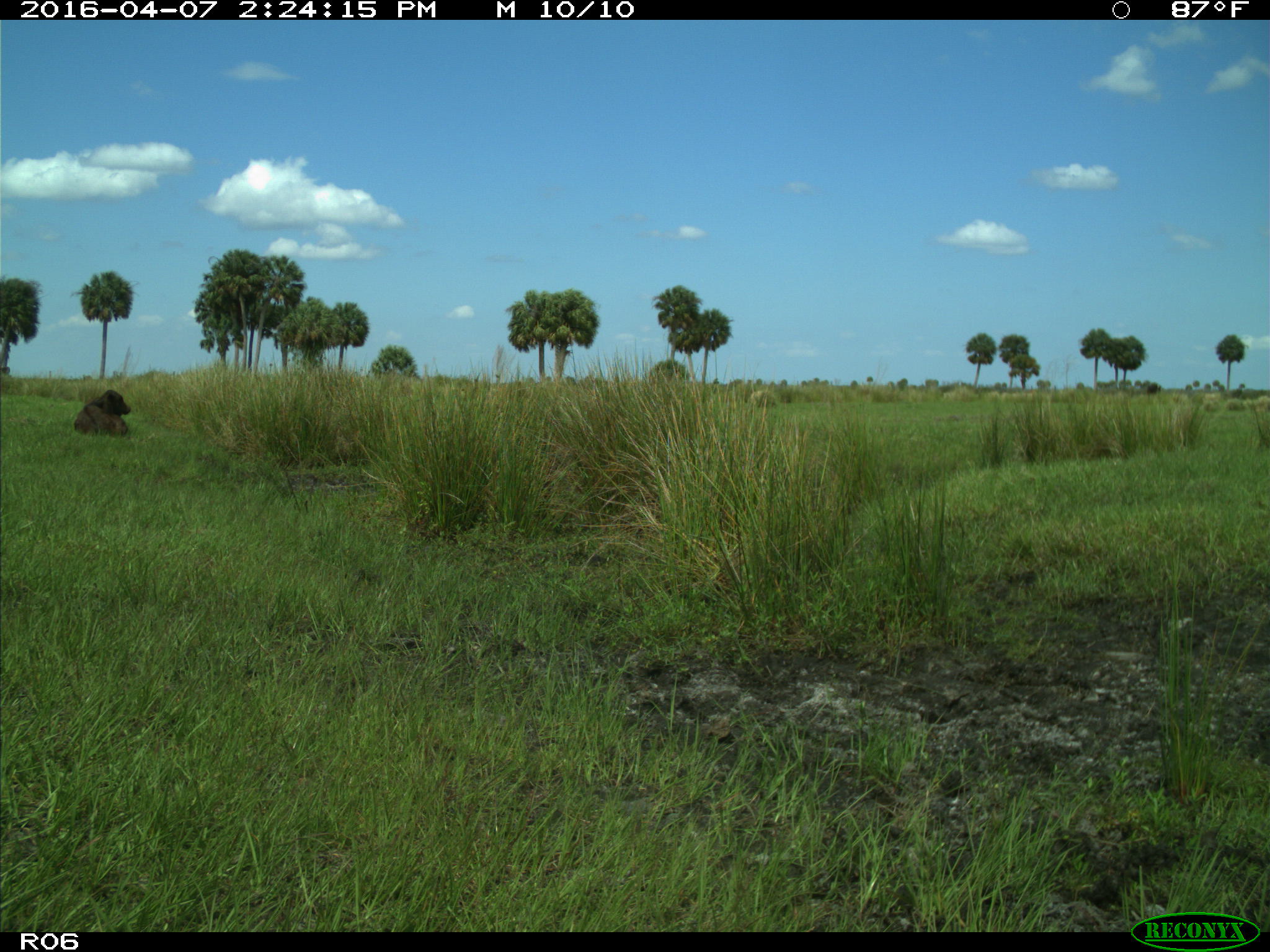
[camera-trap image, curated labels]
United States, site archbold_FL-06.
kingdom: Animalia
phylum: Chordata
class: Mammalia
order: Artiodactyla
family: Bovidae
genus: Bos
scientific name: Bos taurus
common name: domestic cow